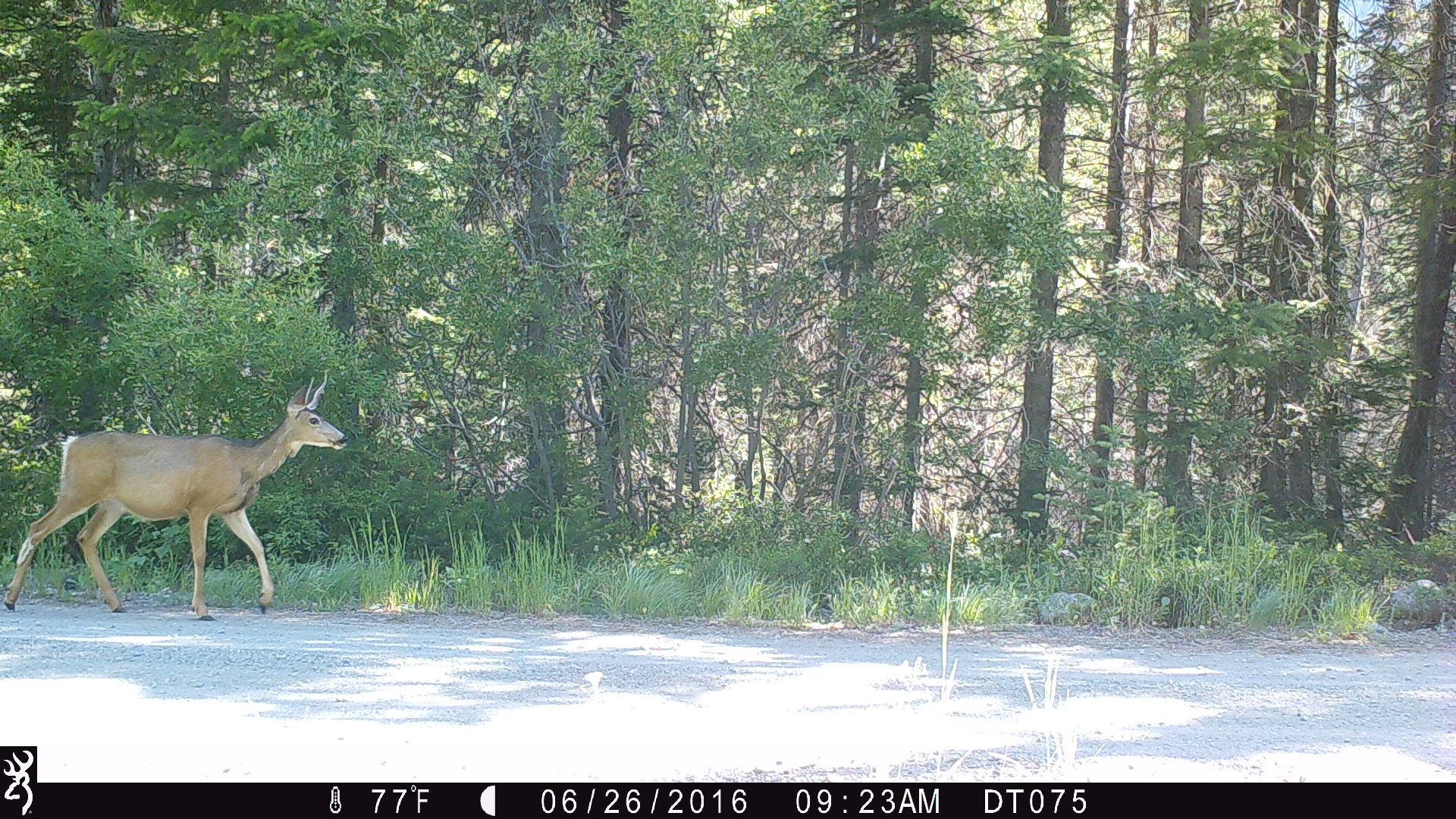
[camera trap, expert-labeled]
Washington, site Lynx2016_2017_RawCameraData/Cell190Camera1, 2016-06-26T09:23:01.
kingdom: Animalia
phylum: Chordata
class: Mammalia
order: Artiodactyla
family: Cervidae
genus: Odocoileus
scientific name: Odocoileus hemionus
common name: mule deer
Odocoileus hemionus (mule deer). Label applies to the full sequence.